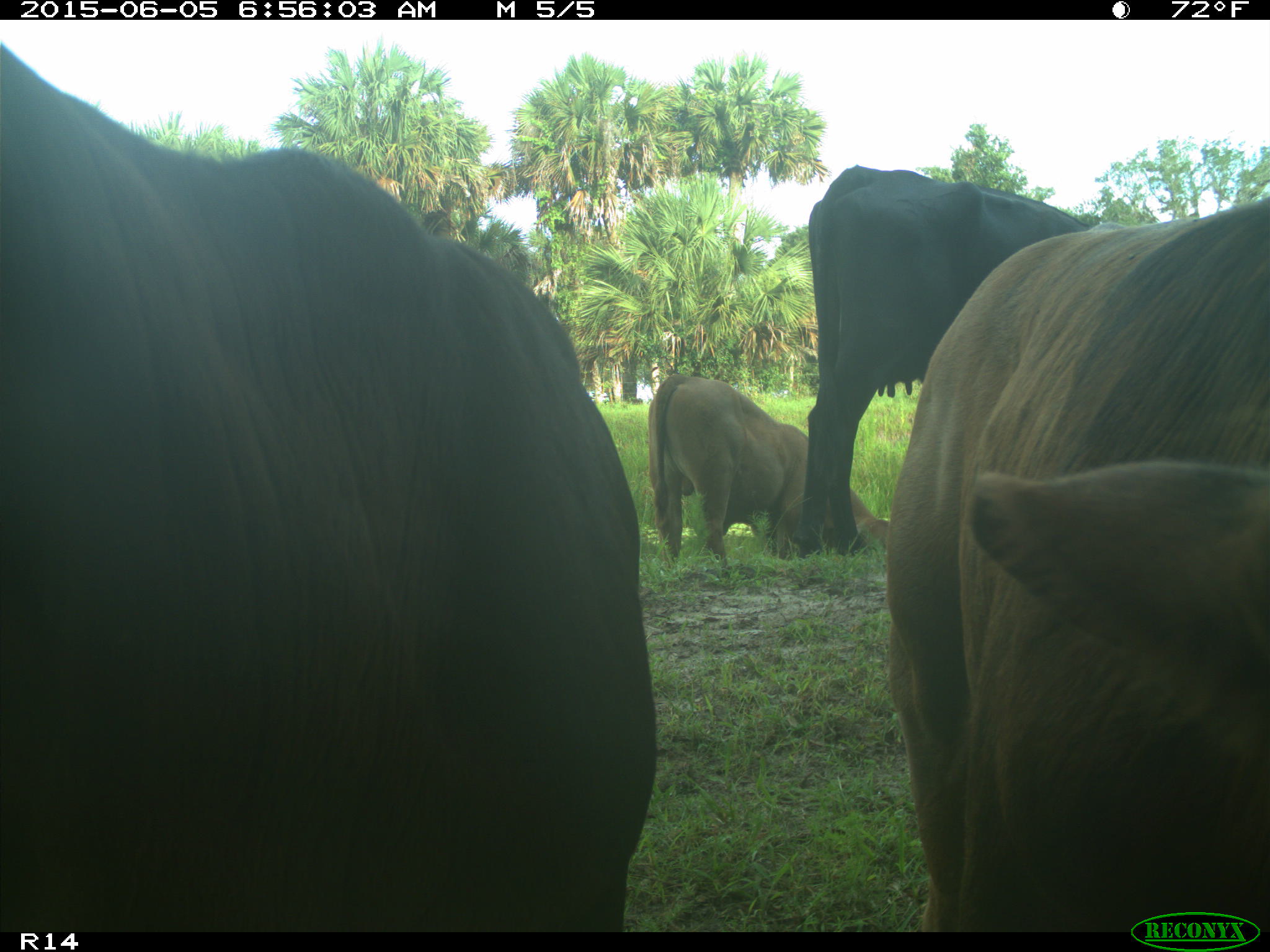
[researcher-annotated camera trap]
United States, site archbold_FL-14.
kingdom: Animalia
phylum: Chordata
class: Mammalia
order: Artiodactyla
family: Bovidae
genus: Bos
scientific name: Bos taurus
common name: domestic cow